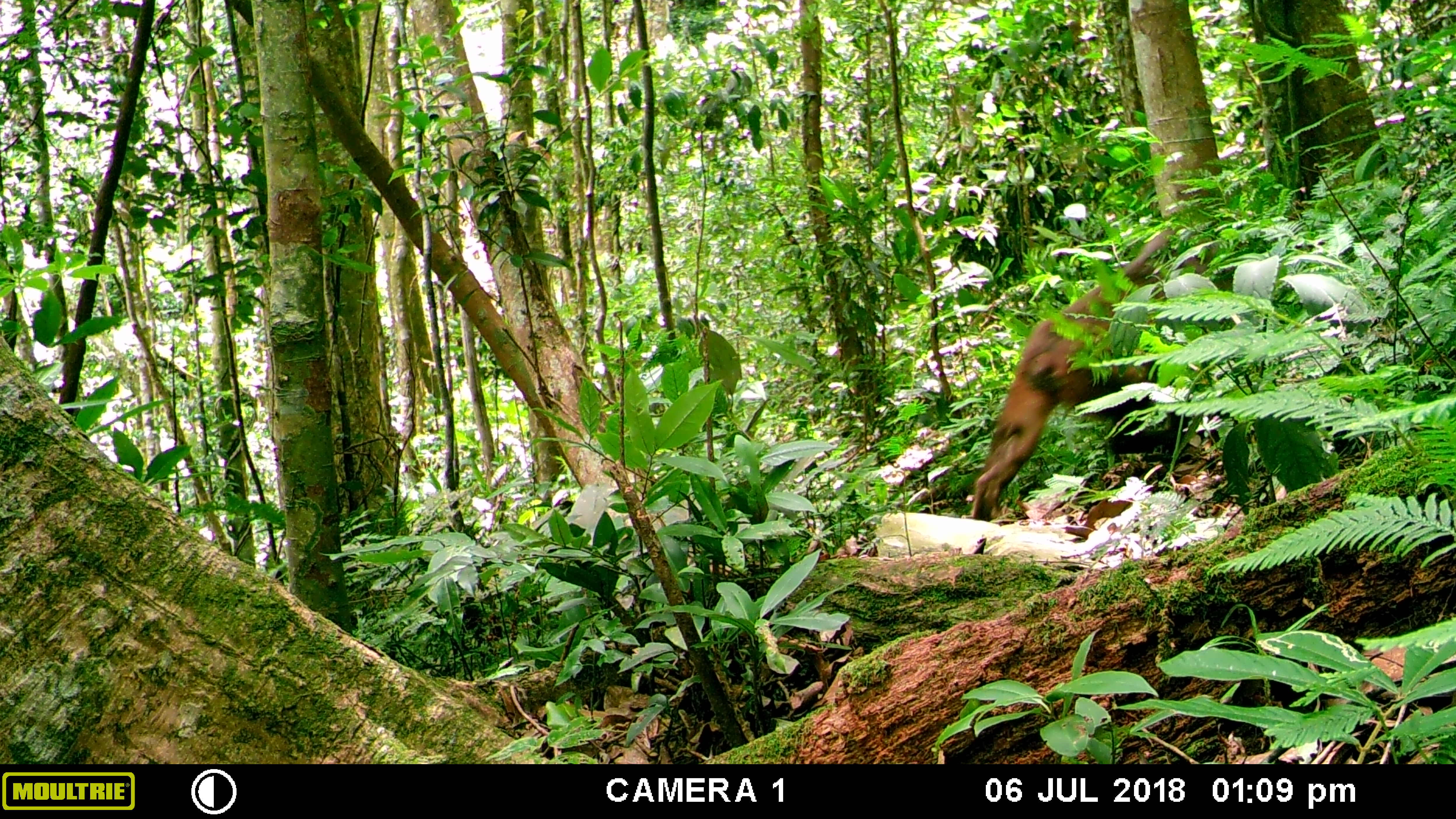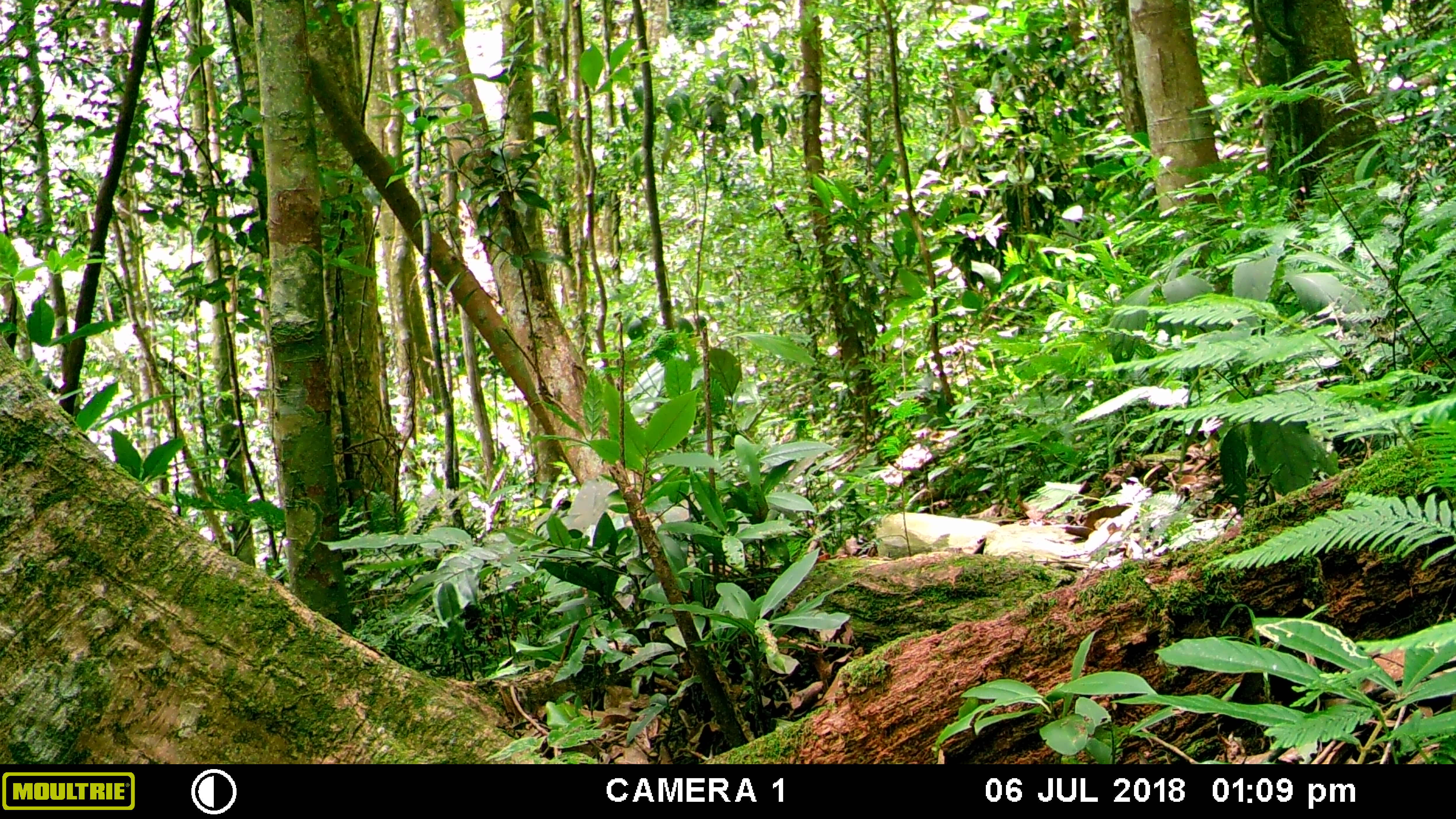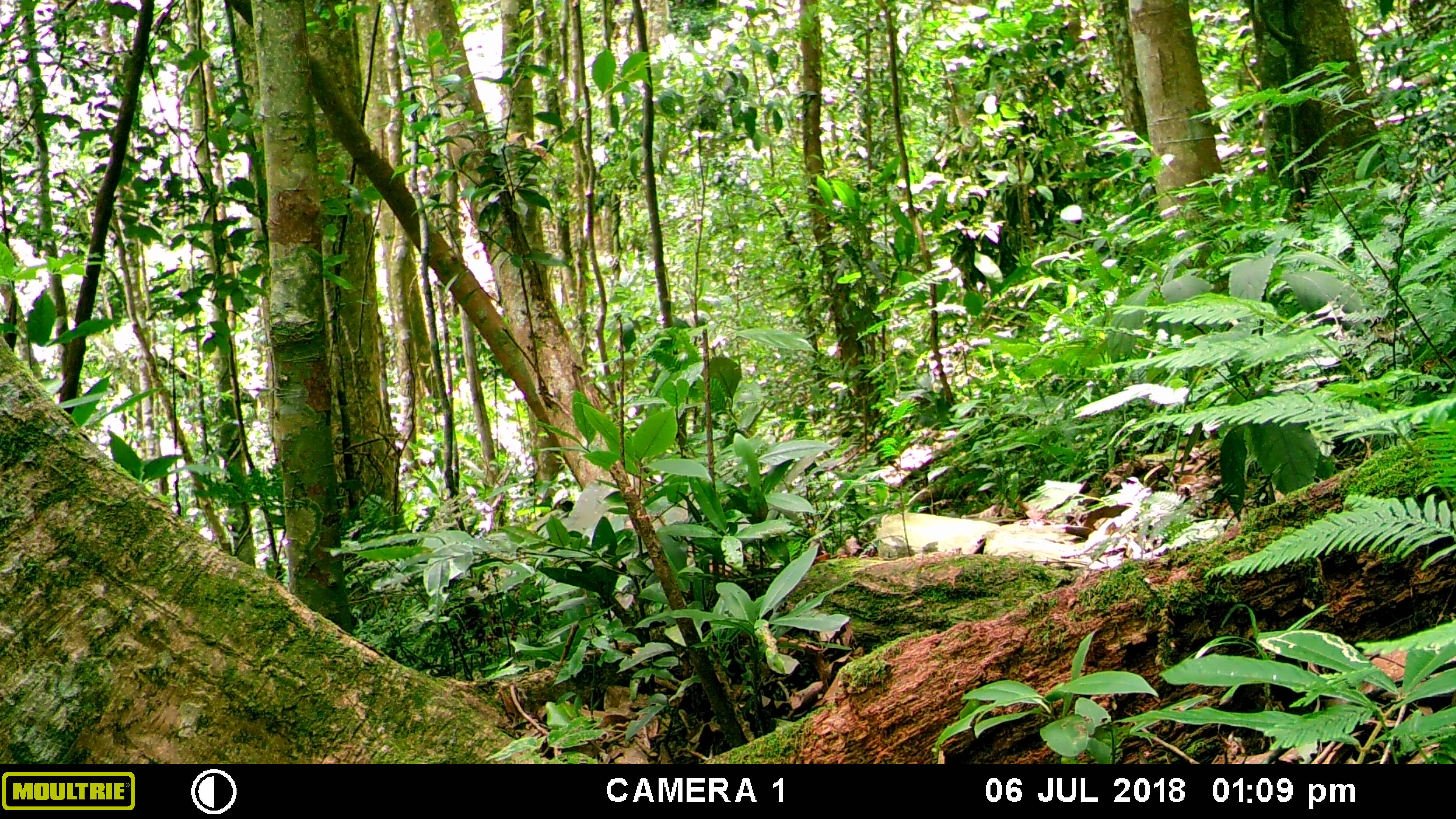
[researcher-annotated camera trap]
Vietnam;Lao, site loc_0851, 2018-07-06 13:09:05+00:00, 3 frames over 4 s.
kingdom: Animalia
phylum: Chordata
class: Mammalia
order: Primates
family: Cercopithecidae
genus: Macaca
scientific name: Macaca arctoides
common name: stump-tailed macaque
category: stump tailed macaque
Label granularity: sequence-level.